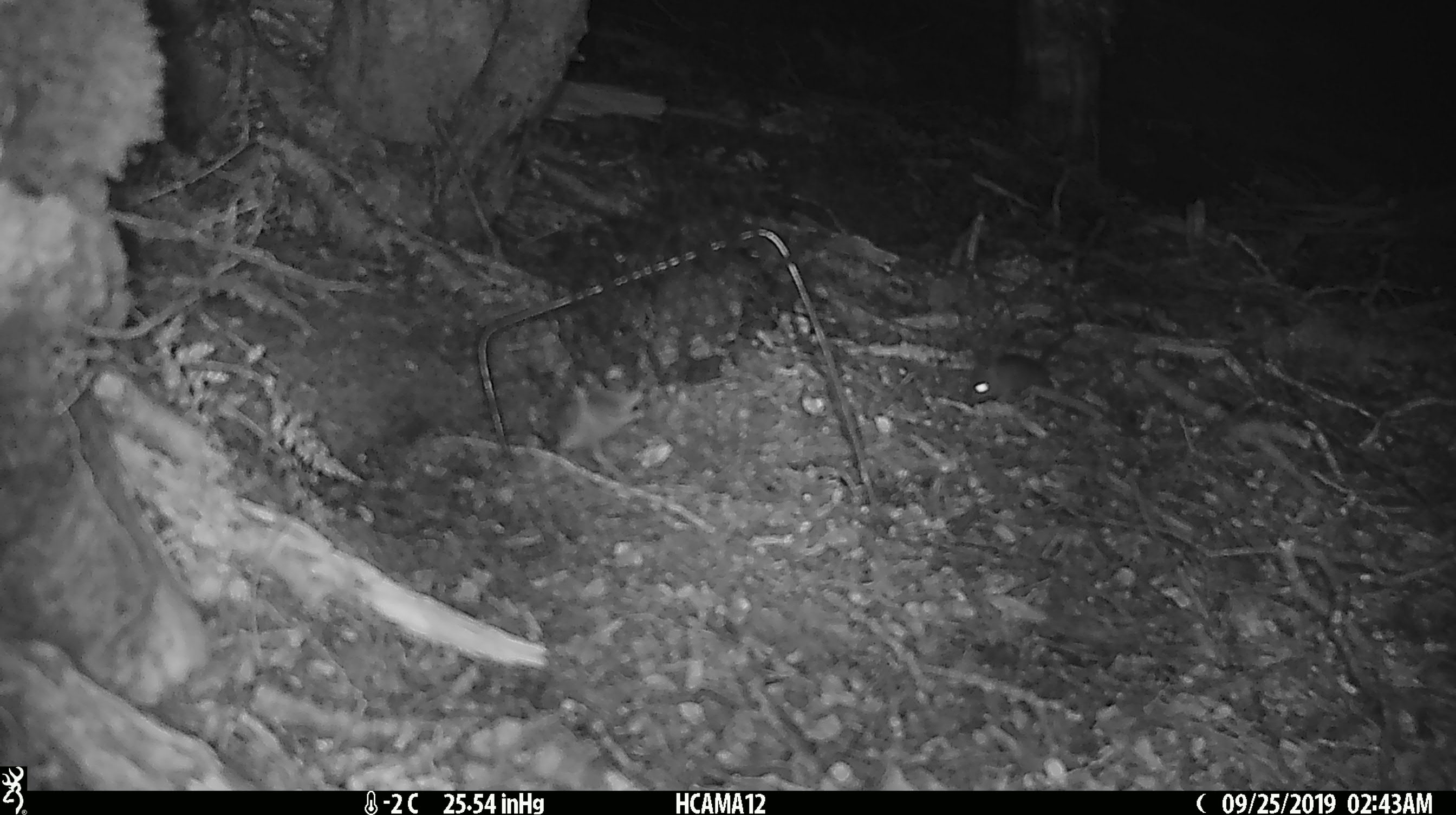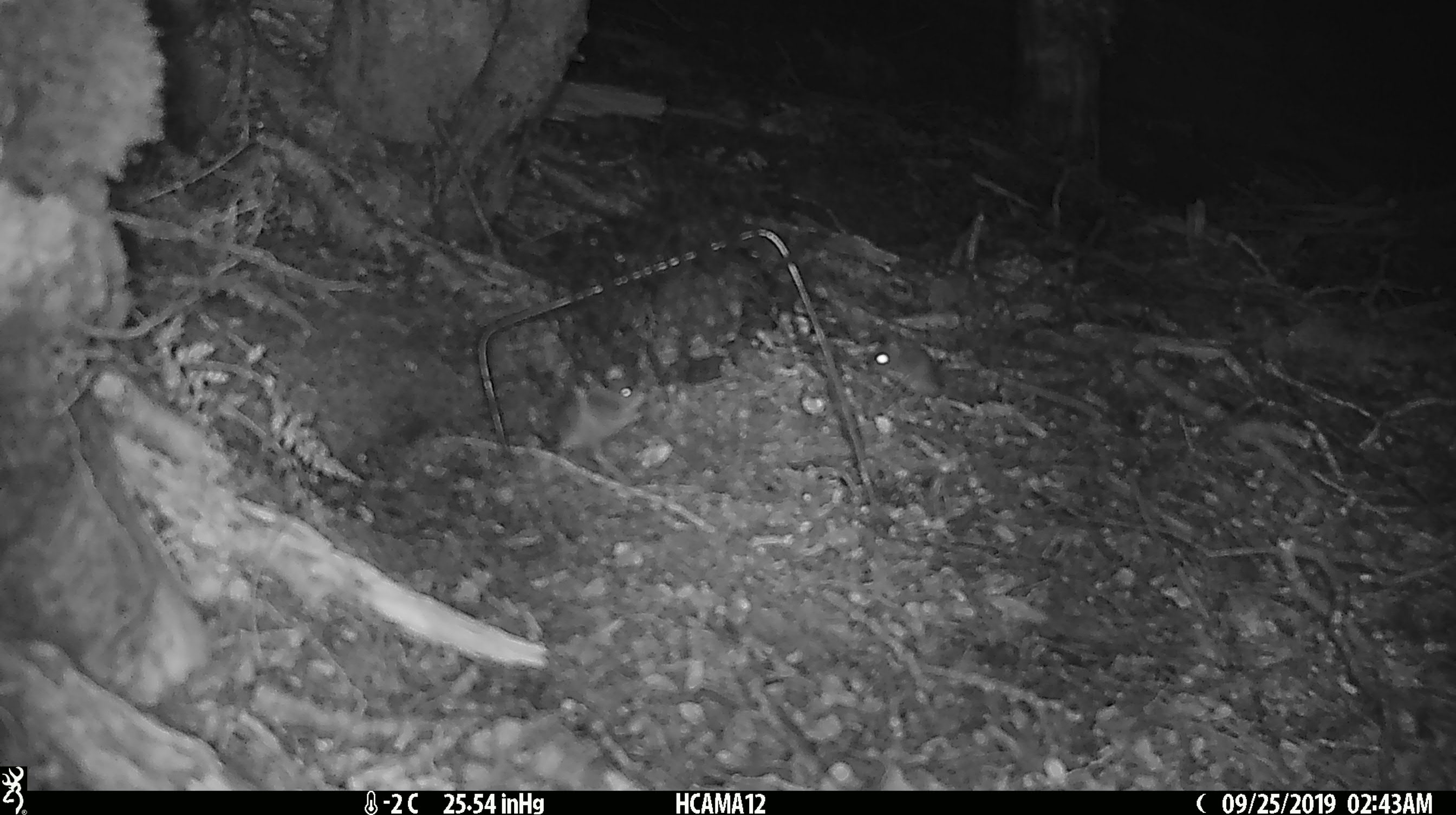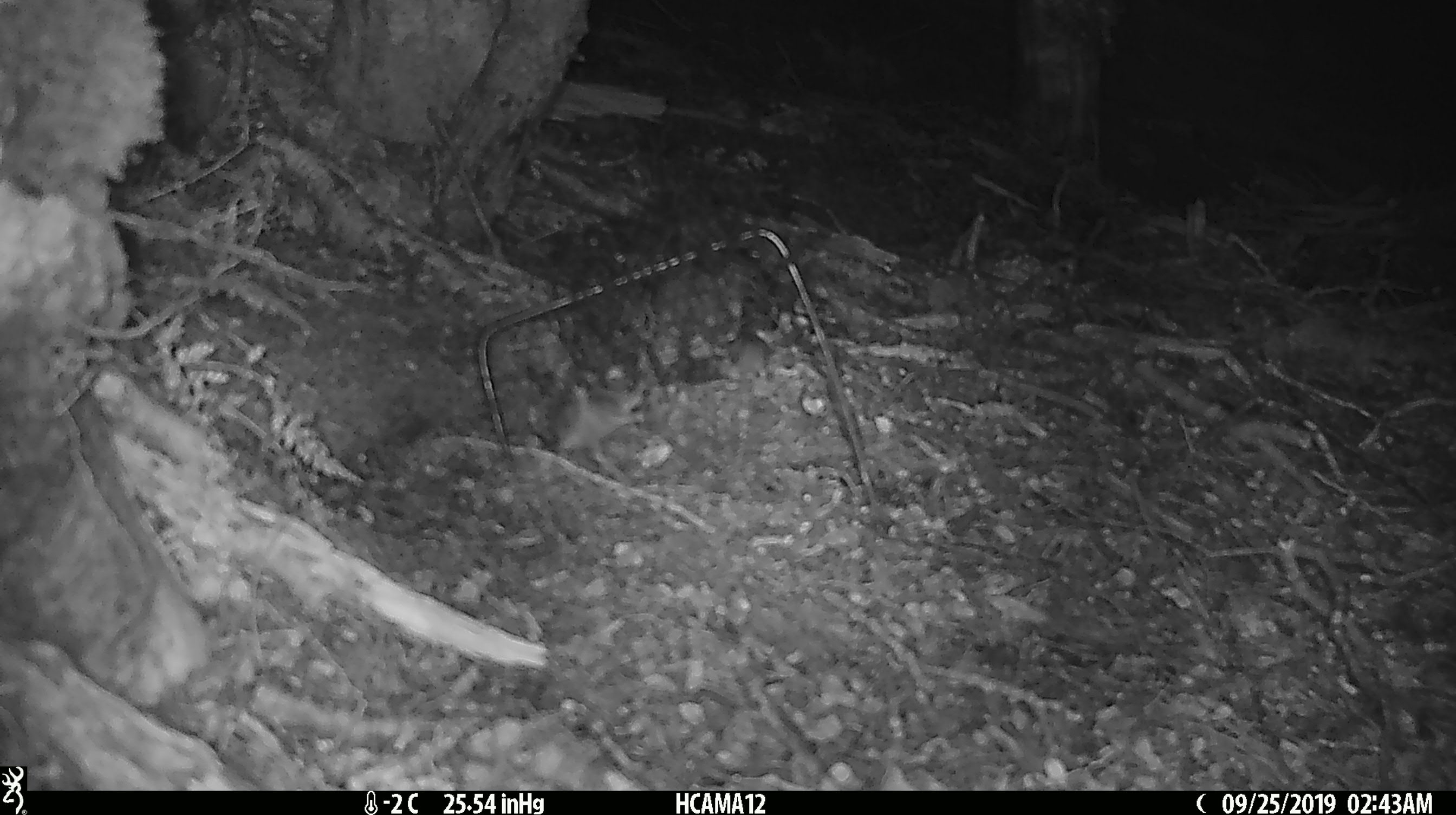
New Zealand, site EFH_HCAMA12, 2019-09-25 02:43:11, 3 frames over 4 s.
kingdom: Animalia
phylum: Chordata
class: Mammalia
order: Rodentia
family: Muridae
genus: Mus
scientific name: Mus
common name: mouse